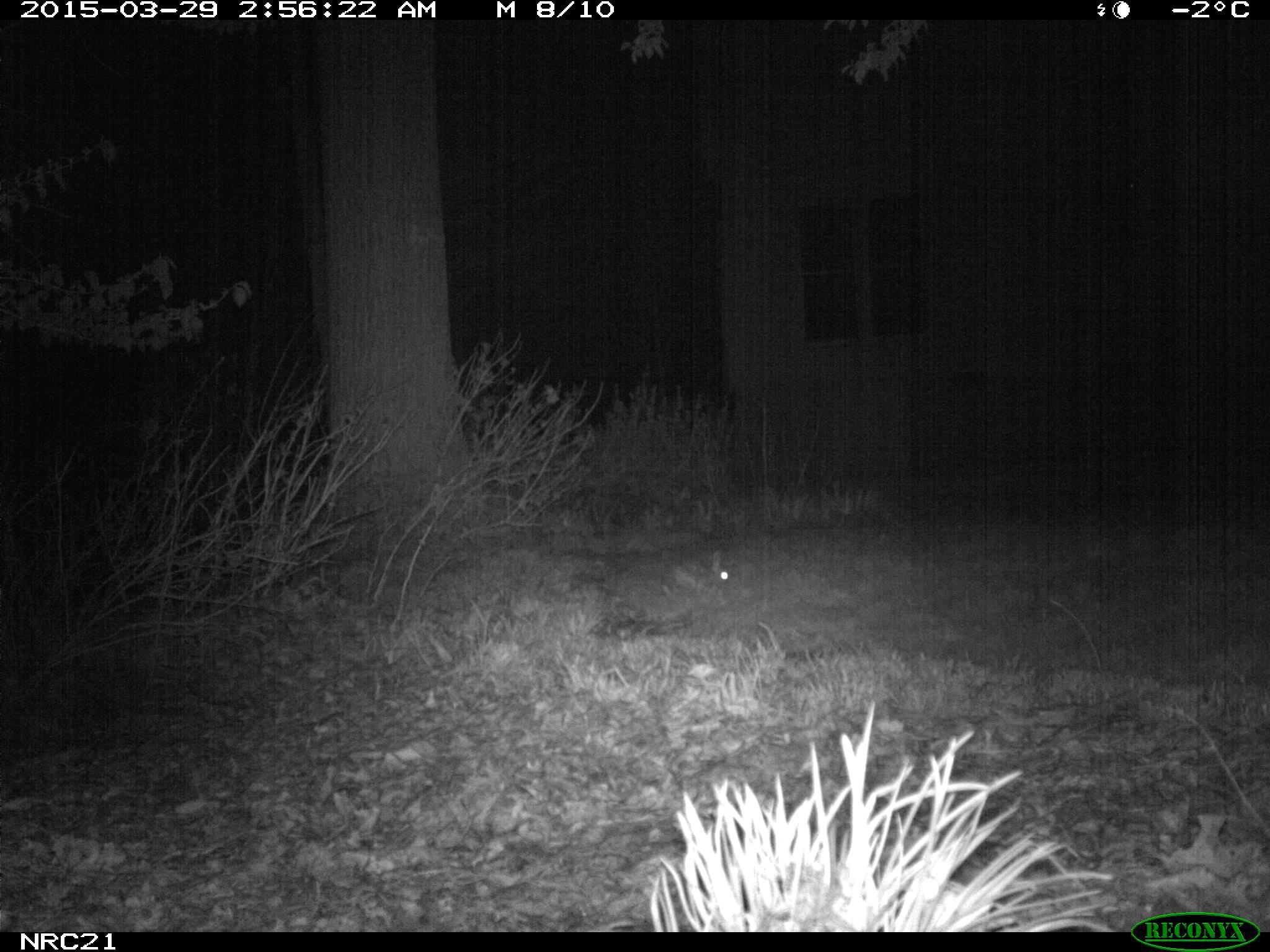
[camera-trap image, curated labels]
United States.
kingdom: Animalia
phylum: Chordata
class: Mammalia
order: Lagomorpha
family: Leporidae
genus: Sylvilagus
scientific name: Sylvilagus floridanus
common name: eastern cottontail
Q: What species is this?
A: Eastern Cottontail (Sylvilagus floridanus).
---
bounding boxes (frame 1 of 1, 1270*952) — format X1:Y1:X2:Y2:
Eastern Cottontail: 649:541:735:601